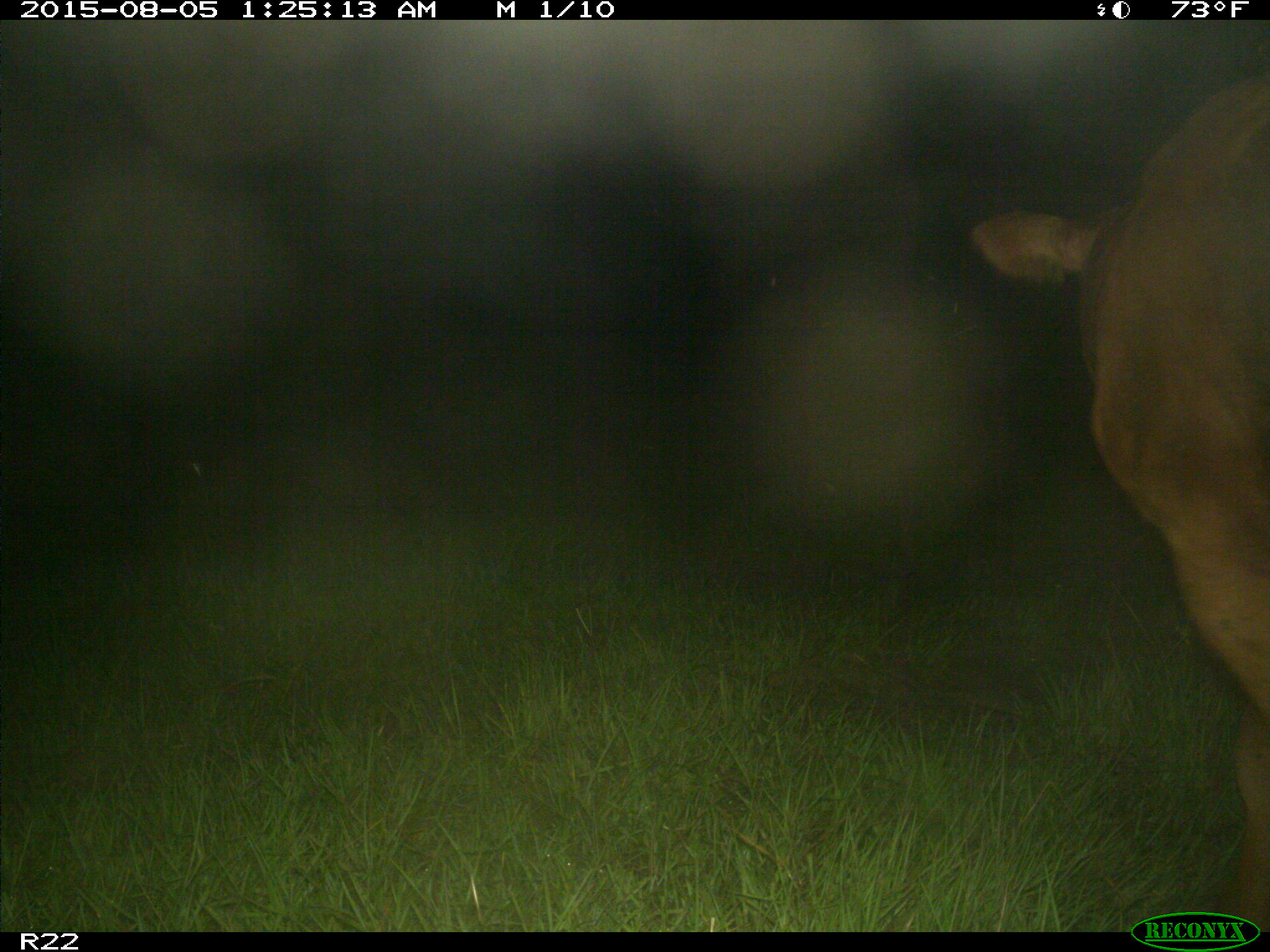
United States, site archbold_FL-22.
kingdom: Animalia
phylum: Chordata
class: Mammalia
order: Artiodactyla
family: Bovidae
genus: Bos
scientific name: Bos taurus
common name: domestic cow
Bos taurus (domestic cow).